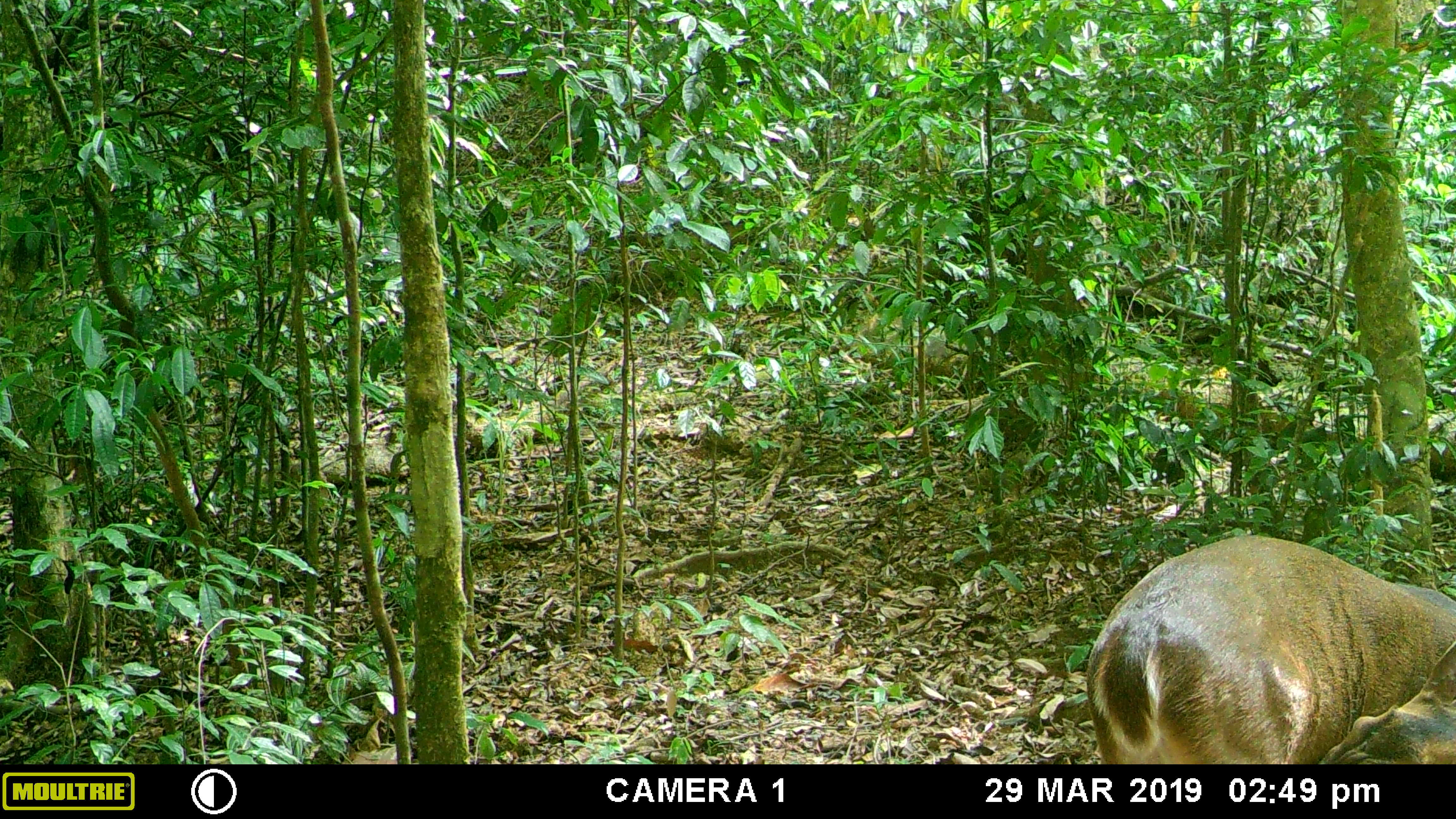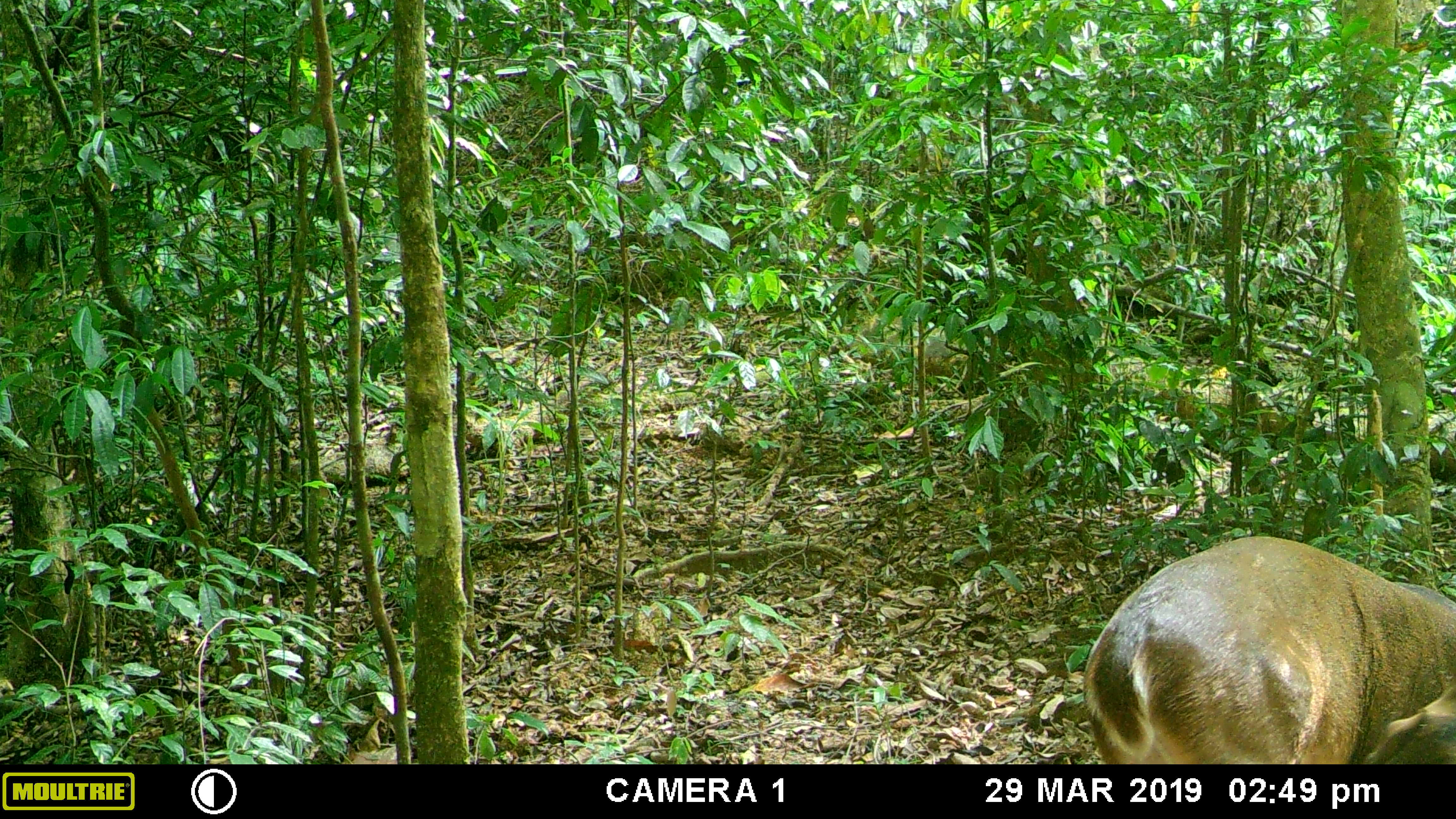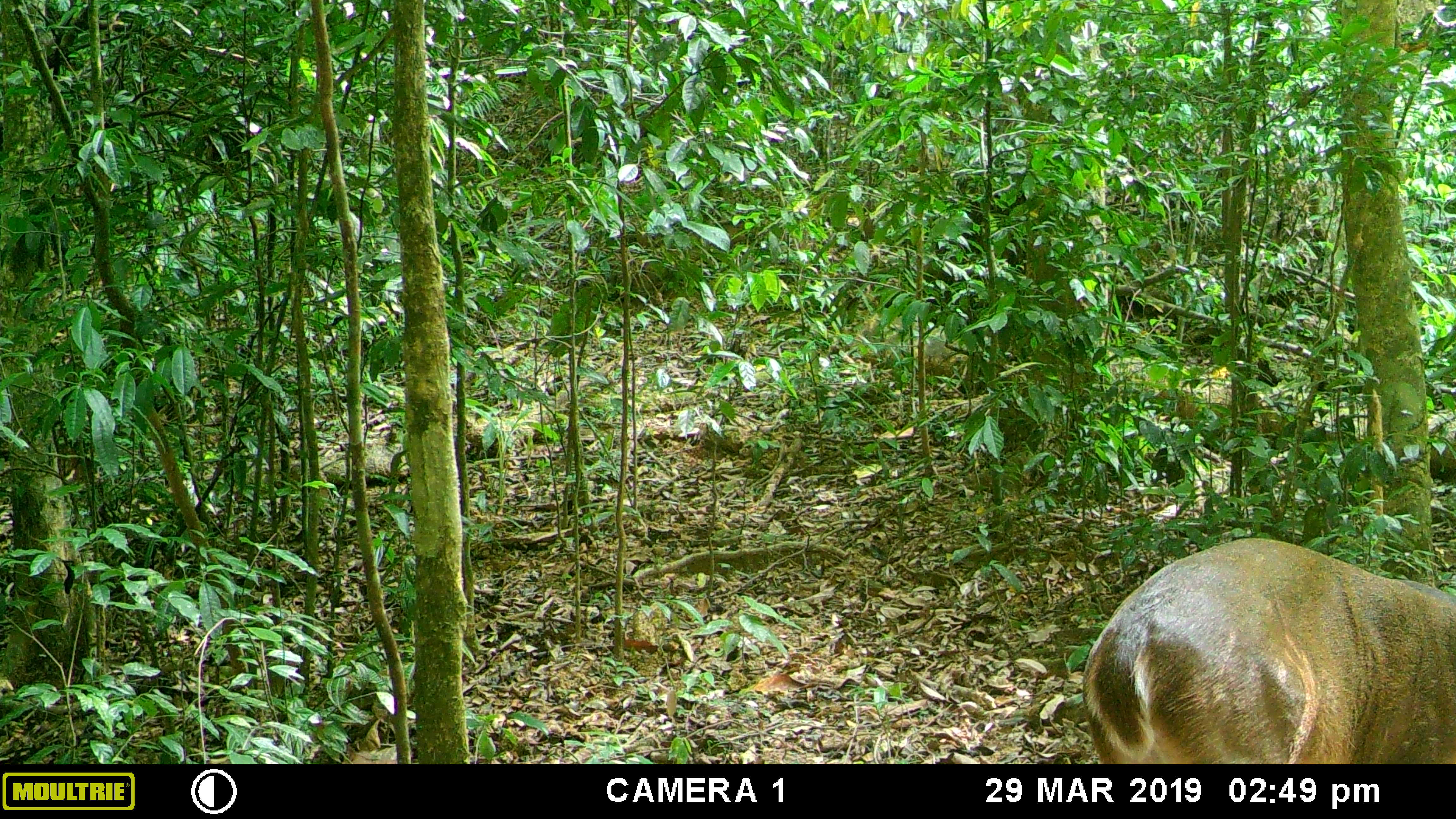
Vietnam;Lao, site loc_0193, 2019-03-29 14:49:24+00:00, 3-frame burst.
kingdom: Animalia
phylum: Chordata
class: Mammalia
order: Artiodactyla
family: Cervidae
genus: Muntiacus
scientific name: Muntiacus vuquangensis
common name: large-antlered muntjac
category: large antlered muntjac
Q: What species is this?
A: Large antlered muntjac (large-antlered muntjac) (Muntiacus vuquangensis).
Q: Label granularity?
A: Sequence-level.